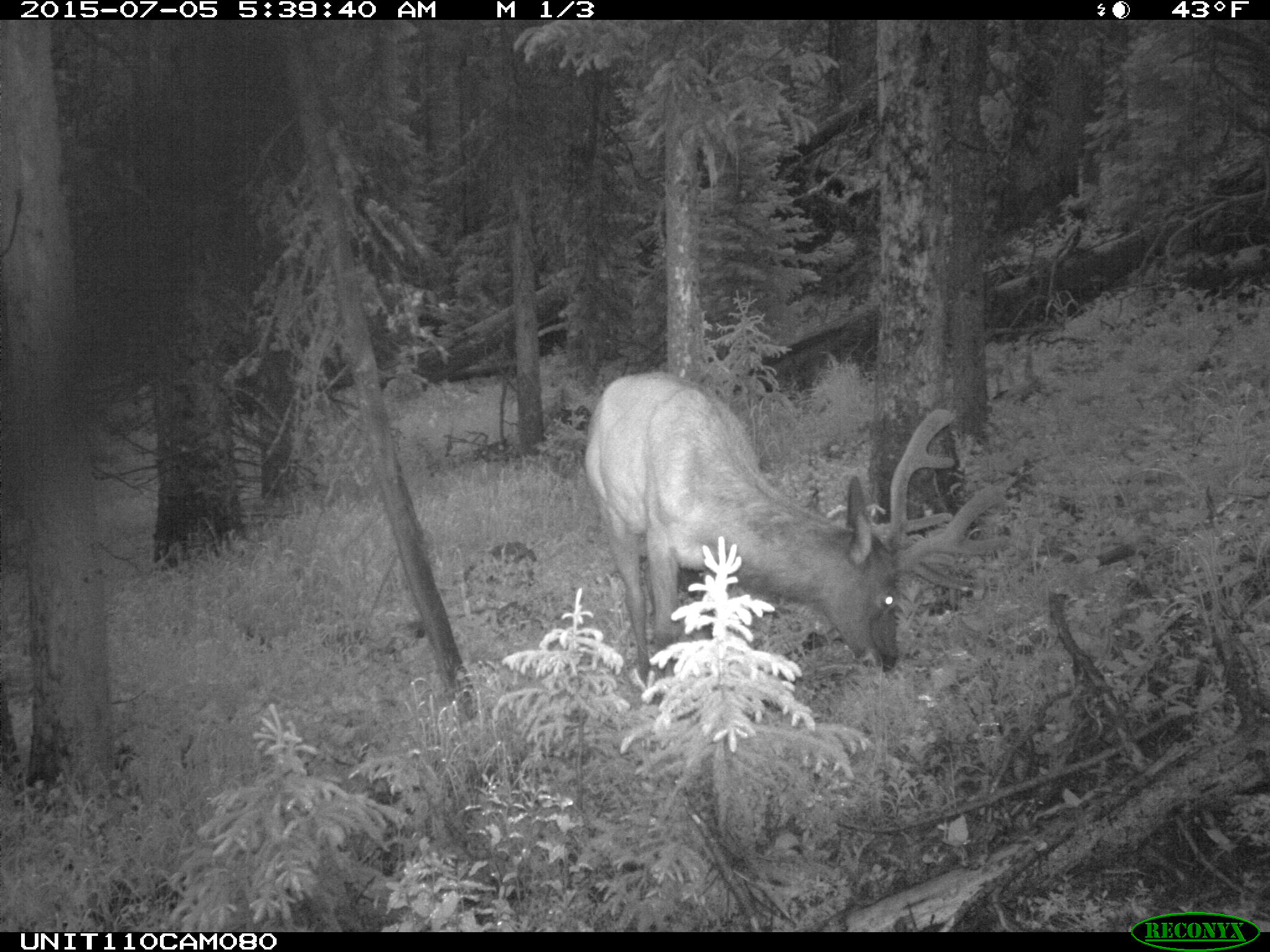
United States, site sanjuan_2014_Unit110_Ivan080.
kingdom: Animalia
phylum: Chordata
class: Mammalia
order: Artiodactyla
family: Cervidae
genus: Cervus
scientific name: Cervus elaphus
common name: red deer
Cervus elaphus (red deer).